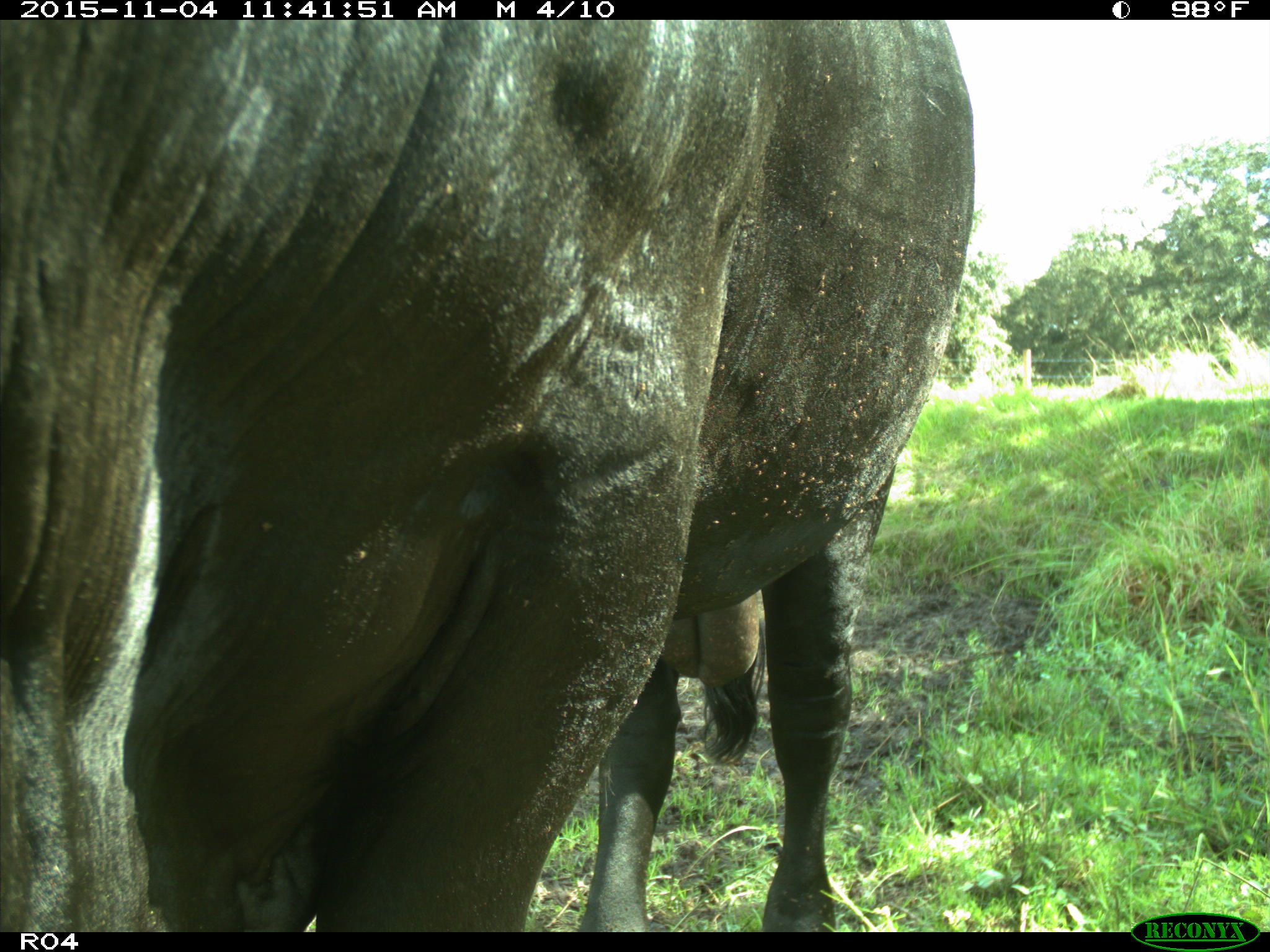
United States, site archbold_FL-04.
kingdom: Animalia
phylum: Chordata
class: Mammalia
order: Artiodactyla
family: Bovidae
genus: Bos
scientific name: Bos taurus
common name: domestic cow